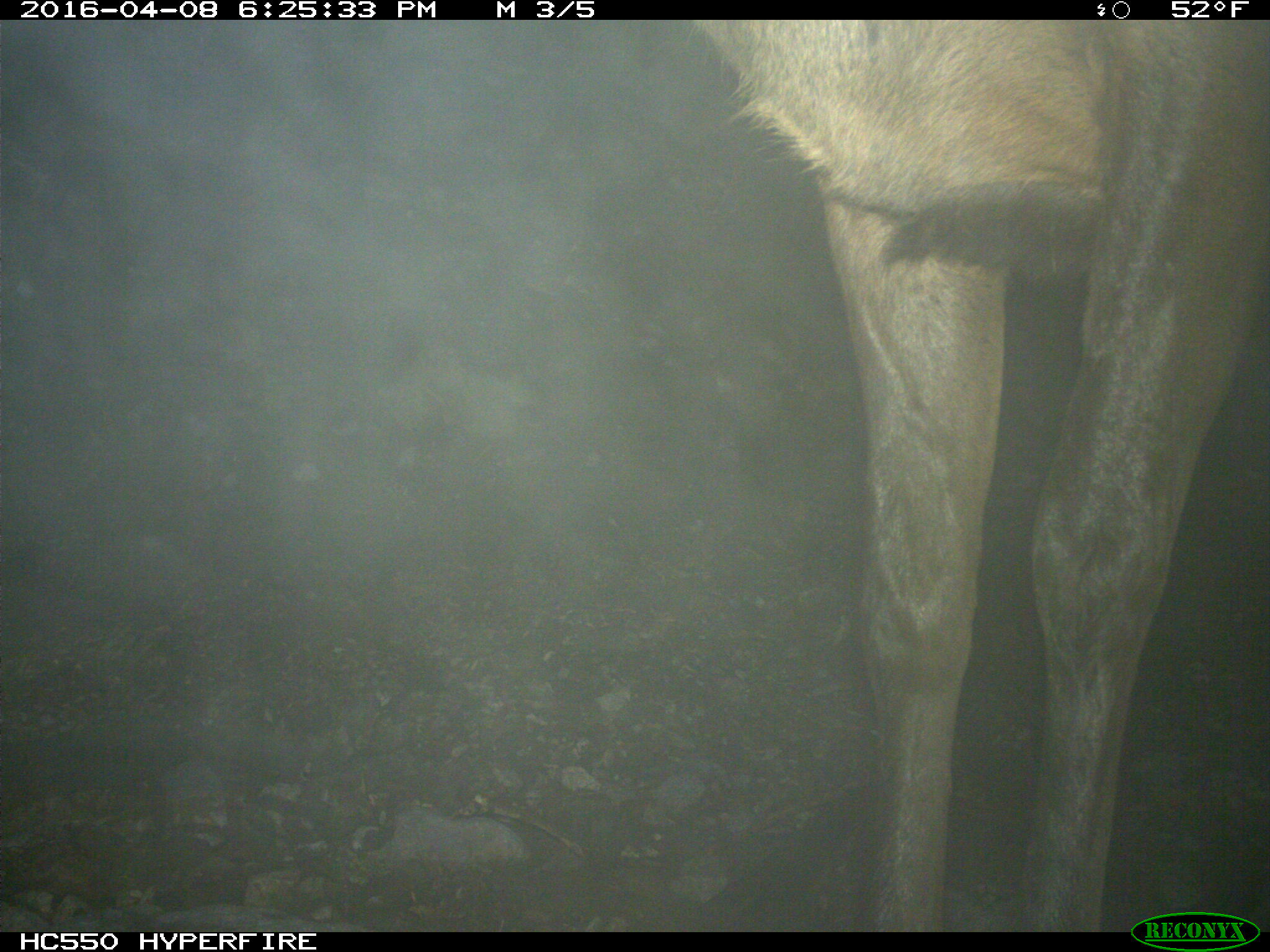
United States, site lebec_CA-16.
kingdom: Animalia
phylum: Chordata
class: Mammalia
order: Artiodactyla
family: Cervidae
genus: Cervus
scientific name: Cervus canadensis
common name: elk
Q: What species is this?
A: Cervus canadensis (elk).